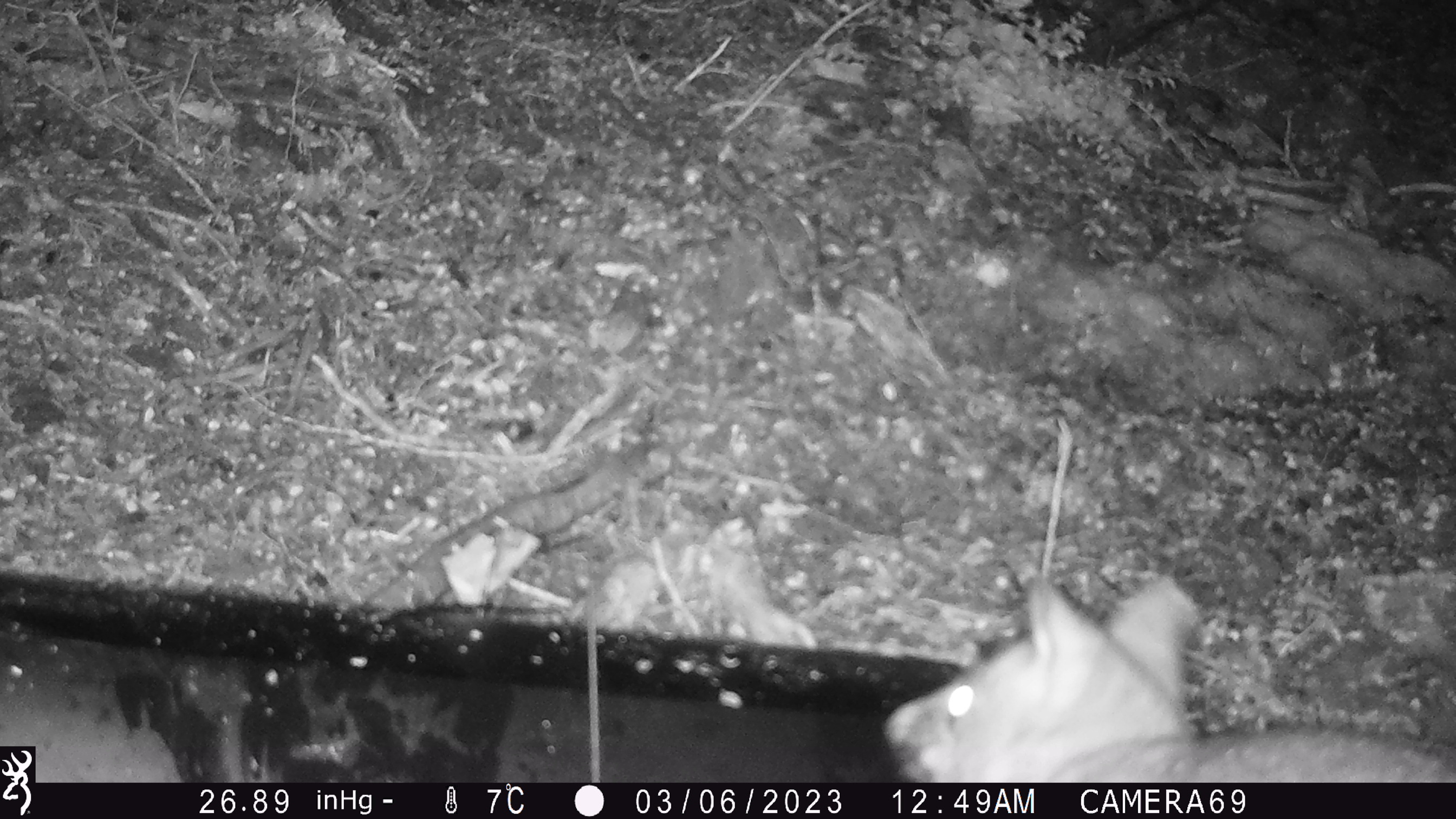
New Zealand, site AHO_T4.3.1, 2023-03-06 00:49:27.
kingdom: Animalia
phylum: Chordata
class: Mammalia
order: Carnivora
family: Mustelidae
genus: Mustela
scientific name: Mustela erminea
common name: stoat